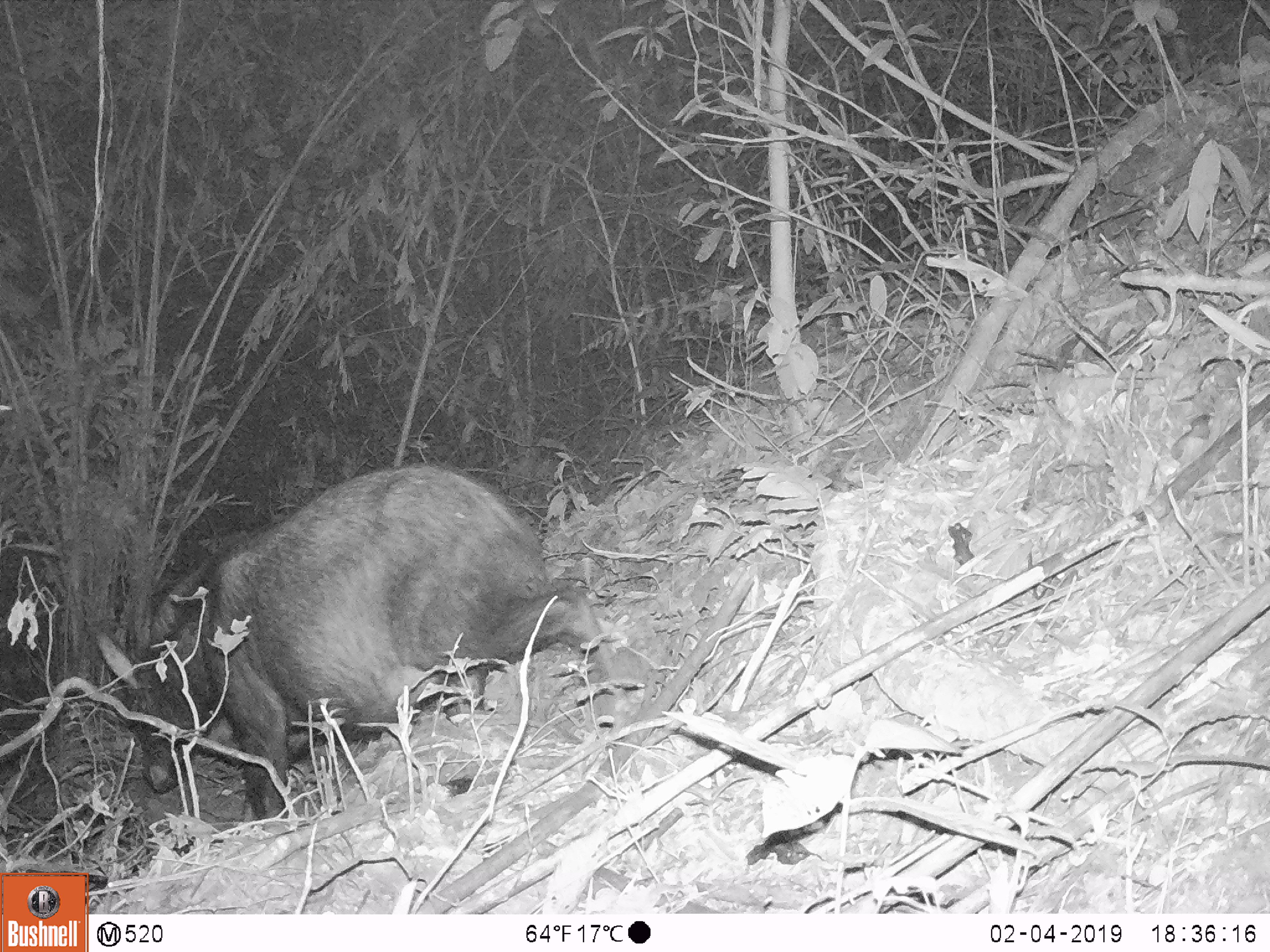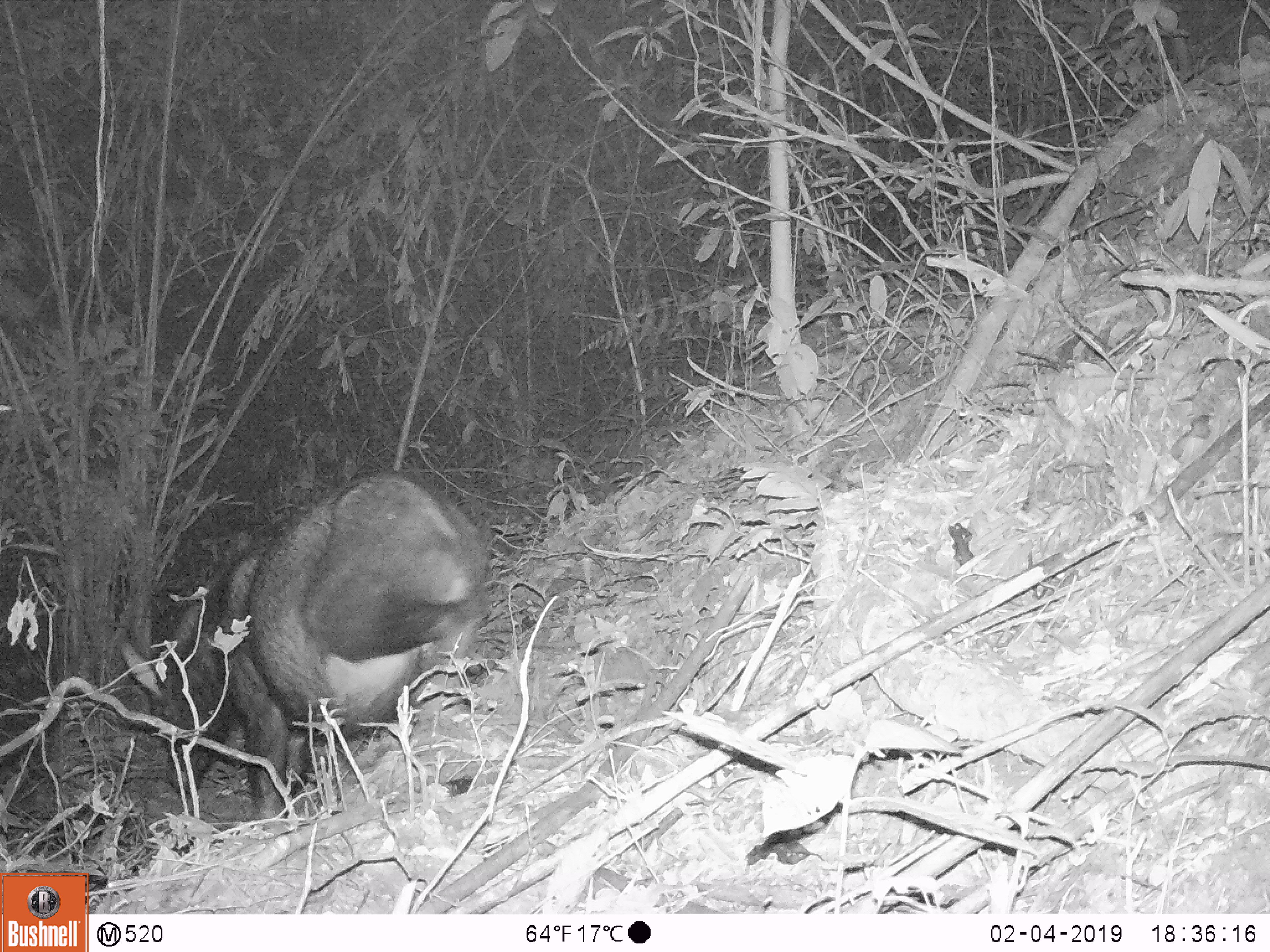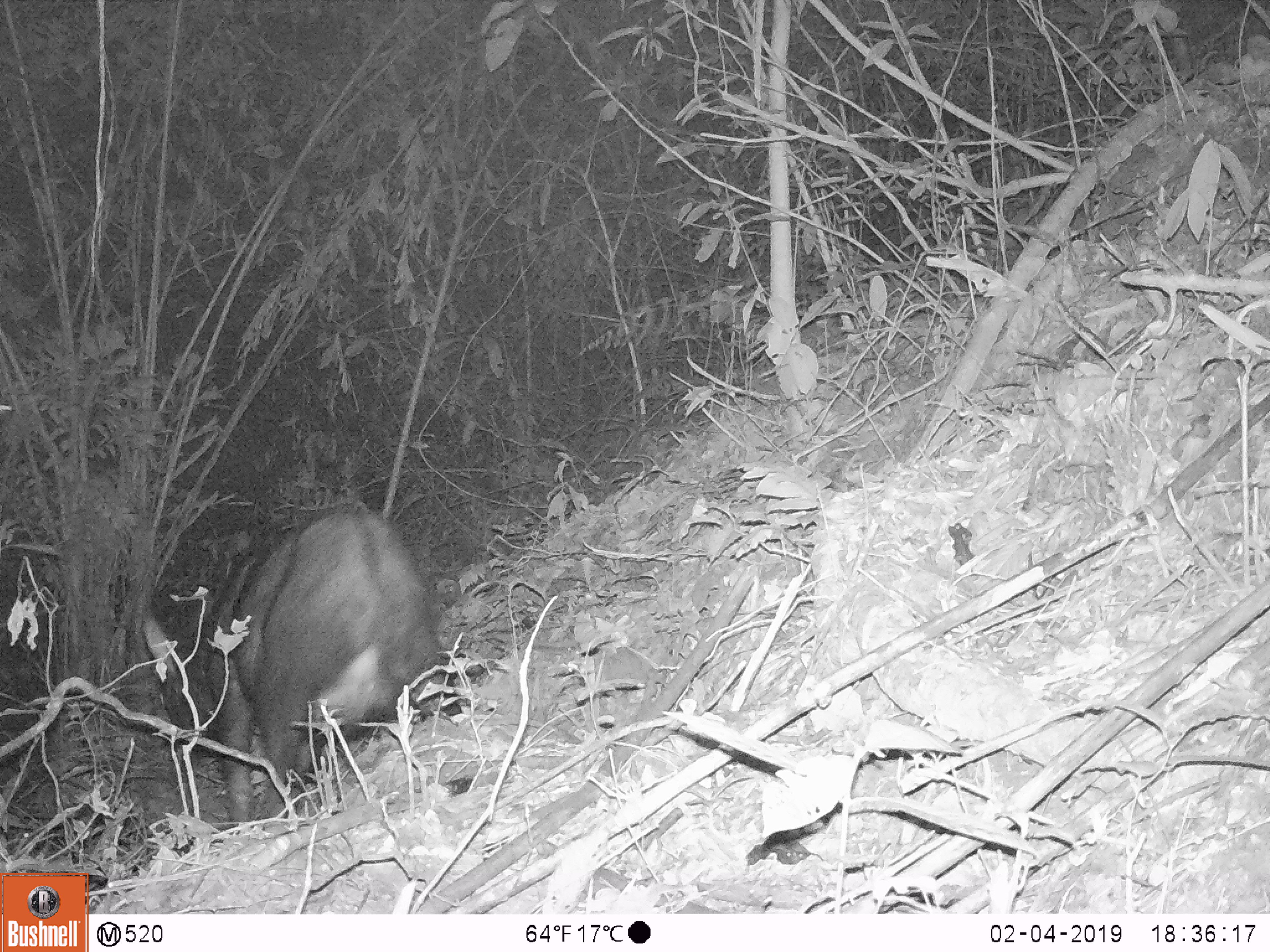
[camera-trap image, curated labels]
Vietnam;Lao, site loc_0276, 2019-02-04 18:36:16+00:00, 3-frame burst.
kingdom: Animalia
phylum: Chordata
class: Mammalia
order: Artiodactyla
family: Bovidae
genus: Capricornis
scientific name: Capricornis sumatraensis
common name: chinese serow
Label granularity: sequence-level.